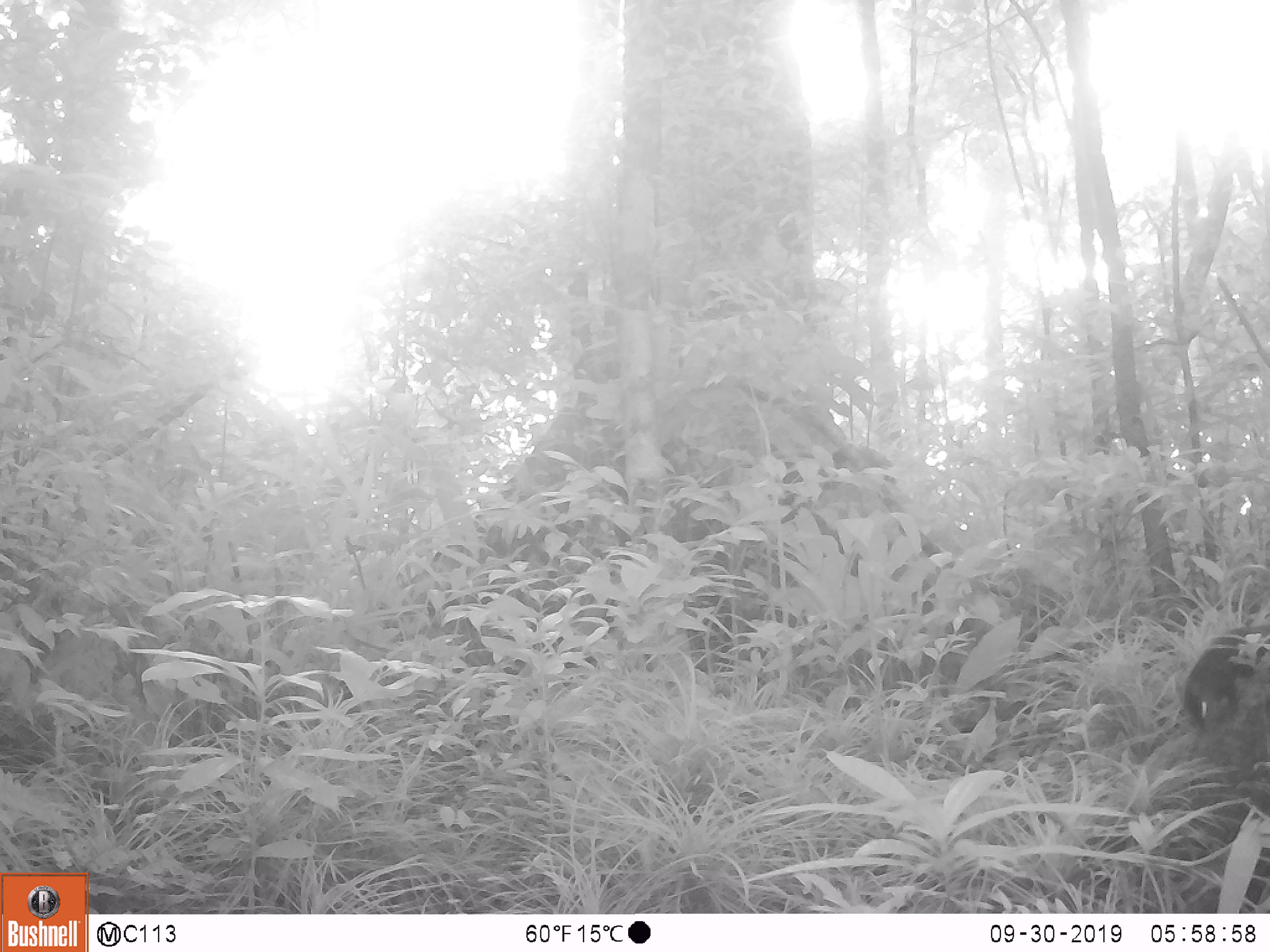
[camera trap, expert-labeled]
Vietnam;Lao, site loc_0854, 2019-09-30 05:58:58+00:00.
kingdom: Animalia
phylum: Chordata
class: Mammalia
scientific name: Mammalia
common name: mammal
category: unidentified small mammal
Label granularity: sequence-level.